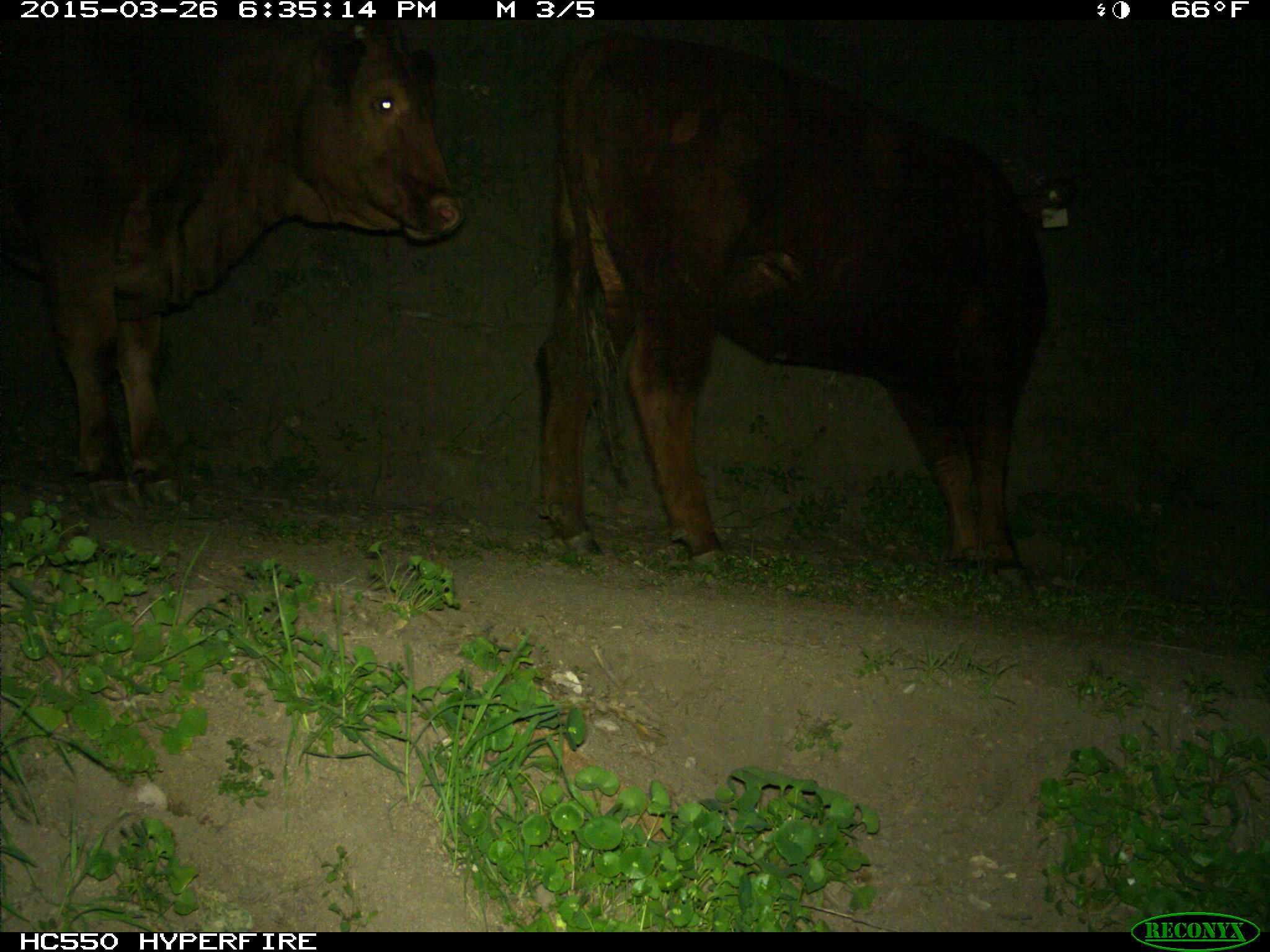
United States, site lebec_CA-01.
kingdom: Animalia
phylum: Chordata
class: Mammalia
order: Artiodactyla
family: Bovidae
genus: Bos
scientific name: Bos taurus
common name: domestic cow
Bos taurus (domestic cow).